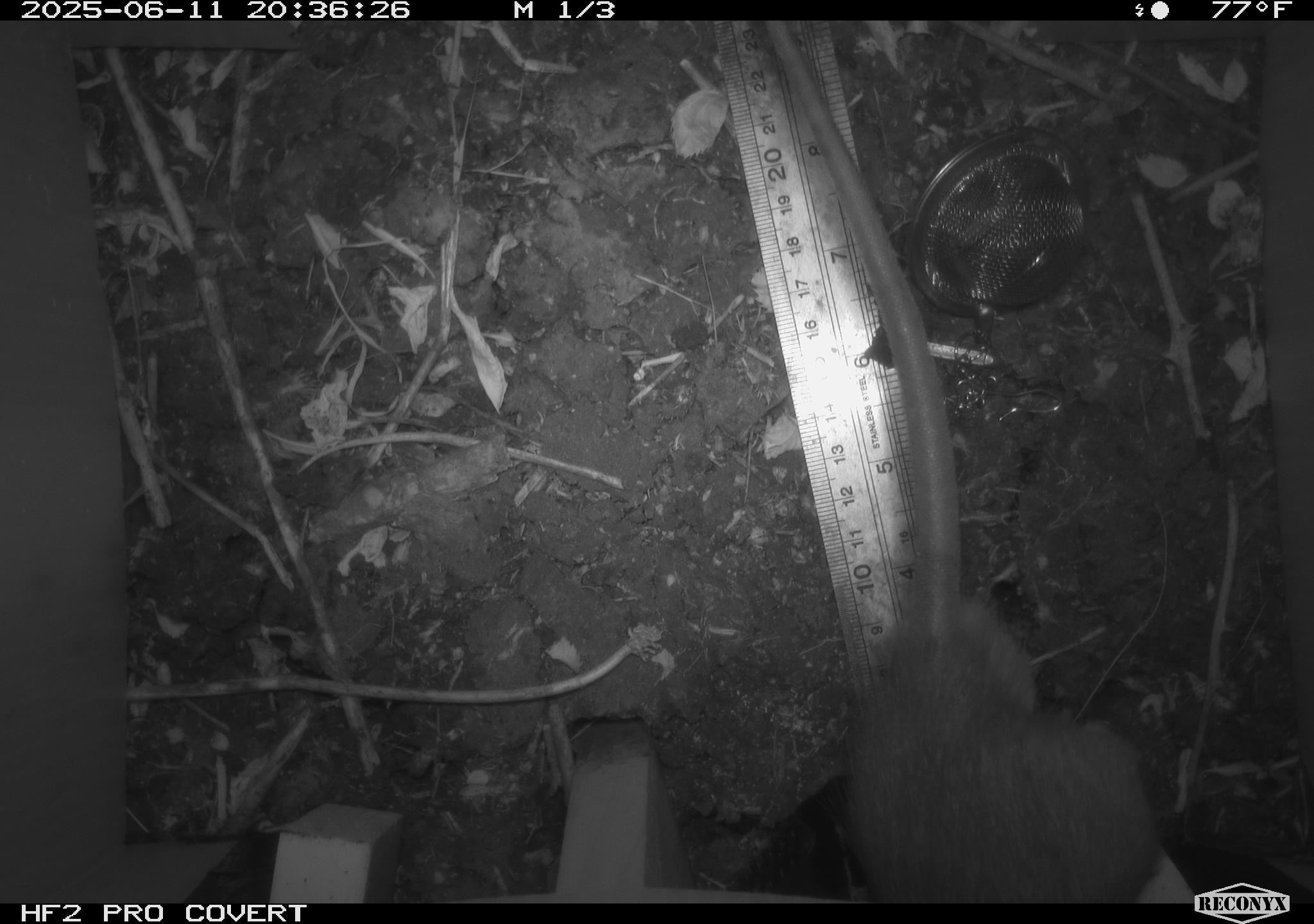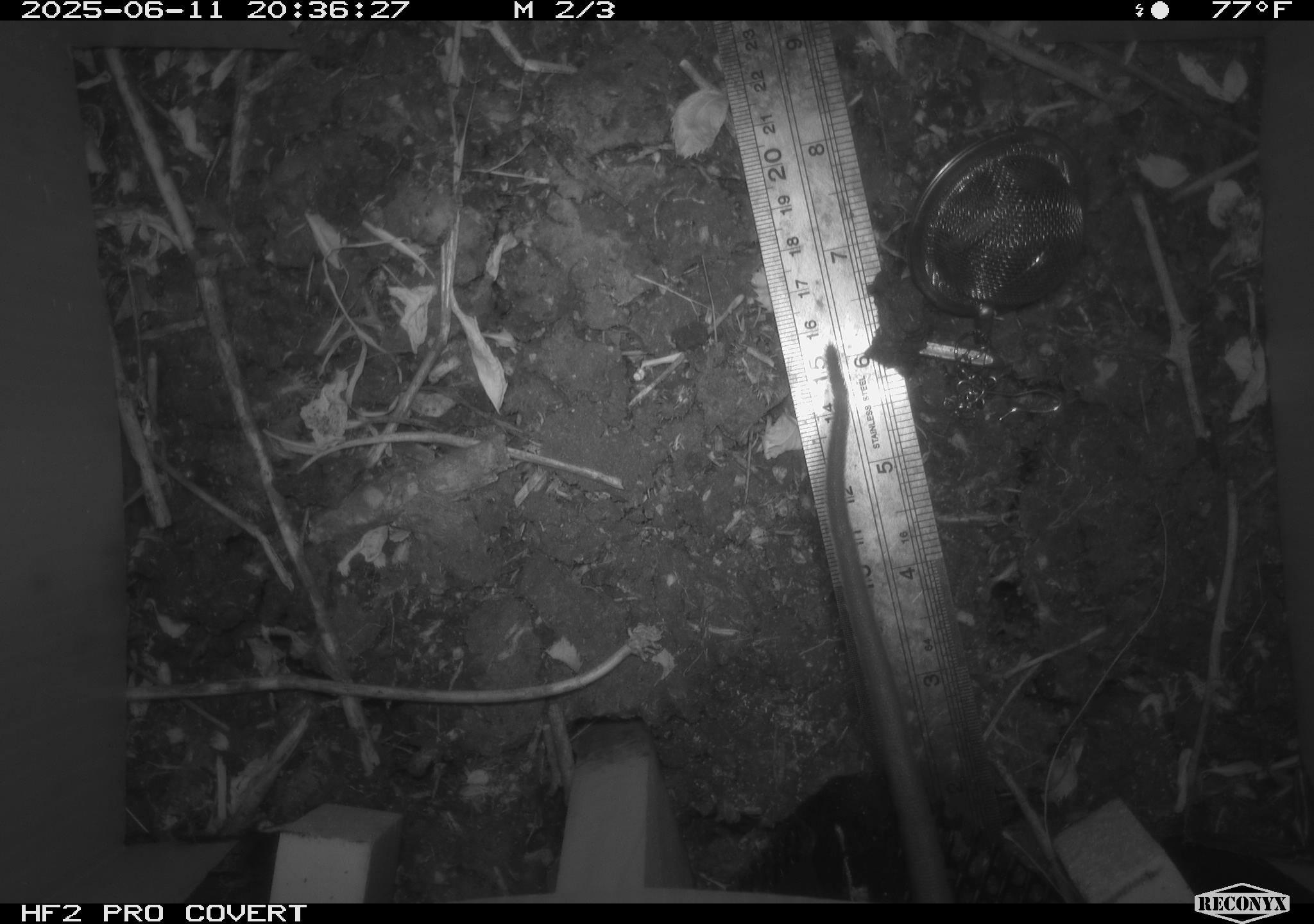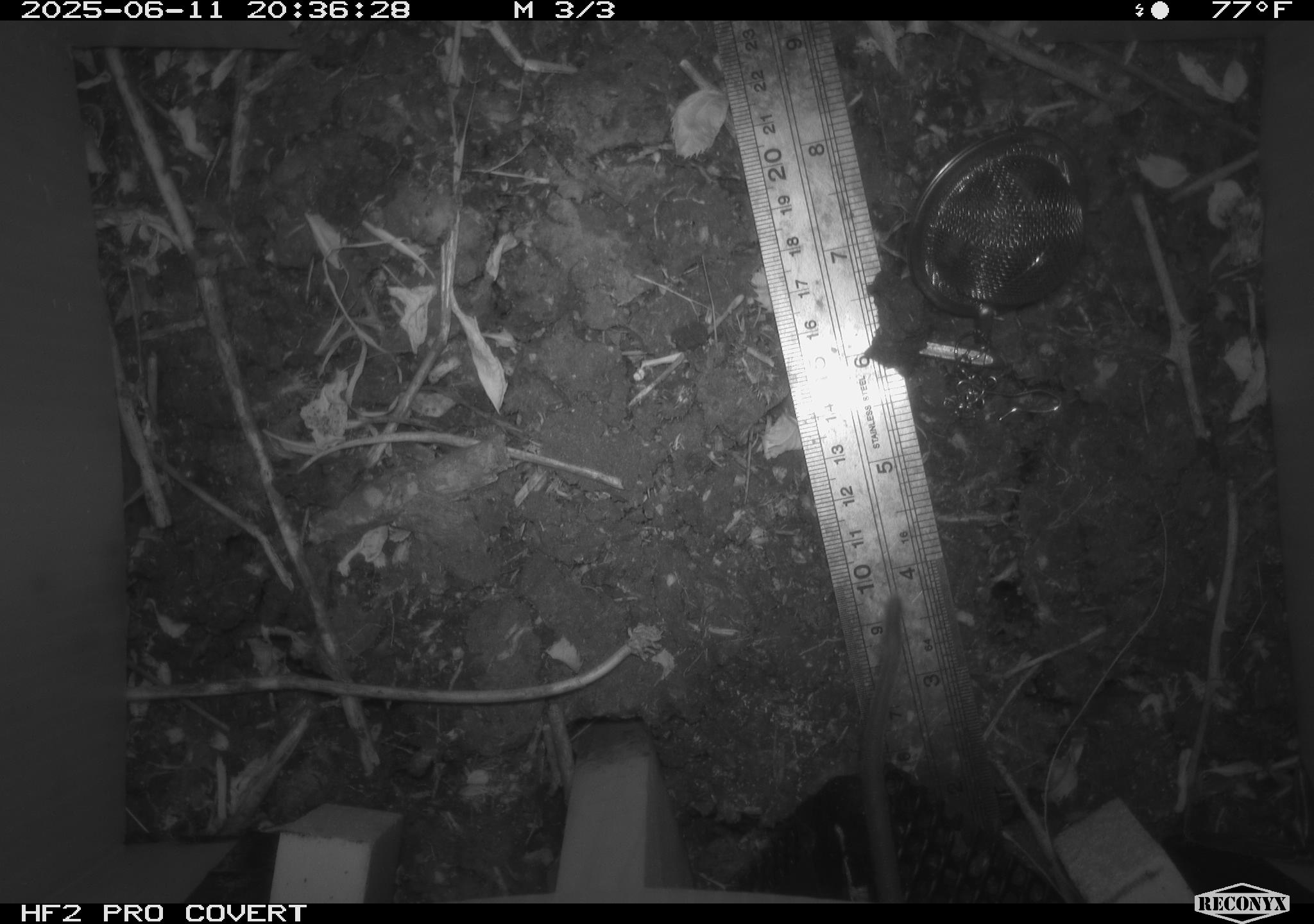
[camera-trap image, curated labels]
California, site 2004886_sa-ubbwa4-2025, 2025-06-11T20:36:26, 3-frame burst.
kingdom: Animalia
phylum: Chordata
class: Mammalia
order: Rodentia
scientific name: Rodentia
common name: rodent